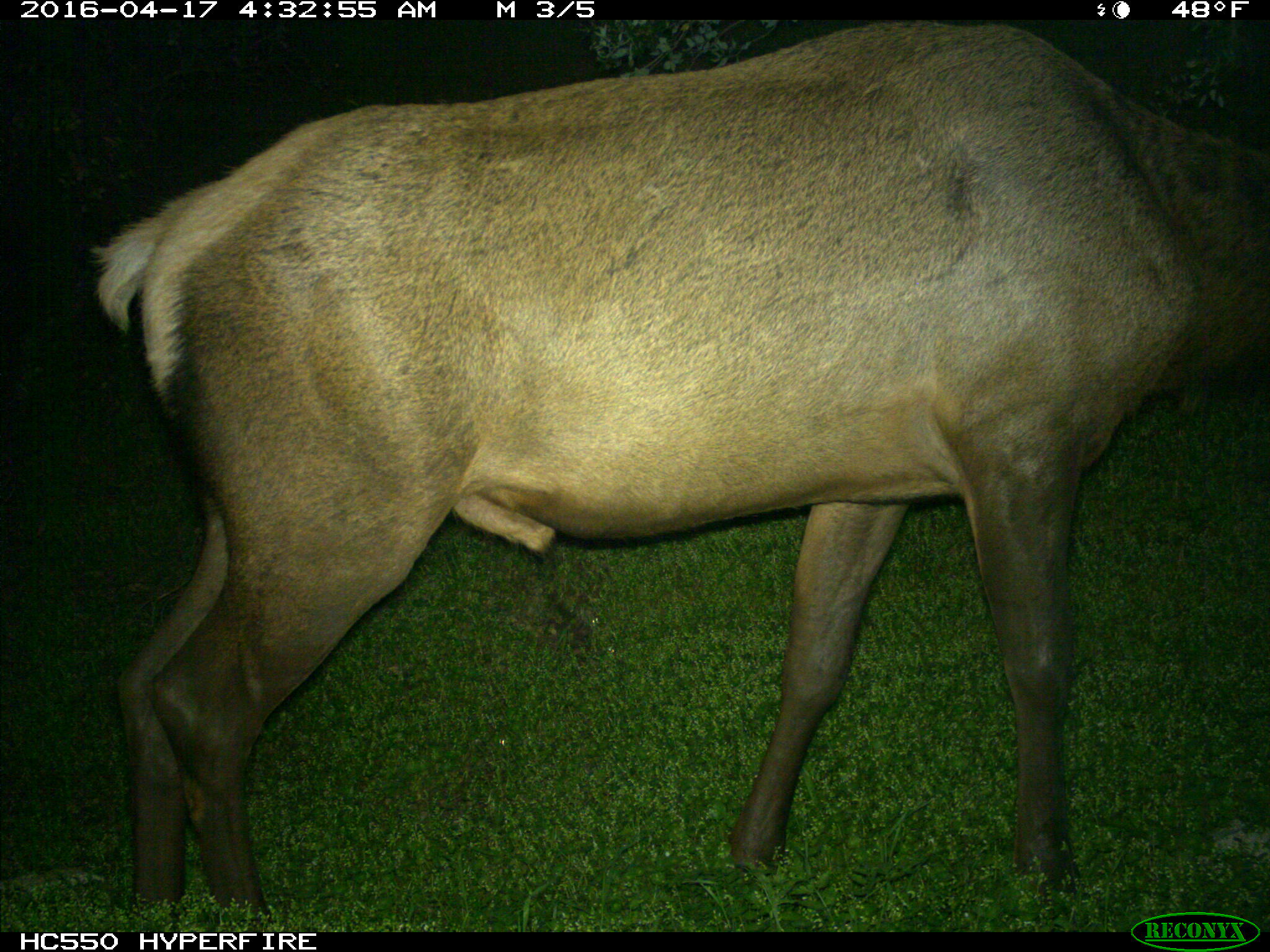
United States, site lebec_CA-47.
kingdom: Animalia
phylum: Chordata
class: Mammalia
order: Artiodactyla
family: Cervidae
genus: Cervus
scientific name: Cervus canadensis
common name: elk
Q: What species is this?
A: Cervus canadensis (elk).